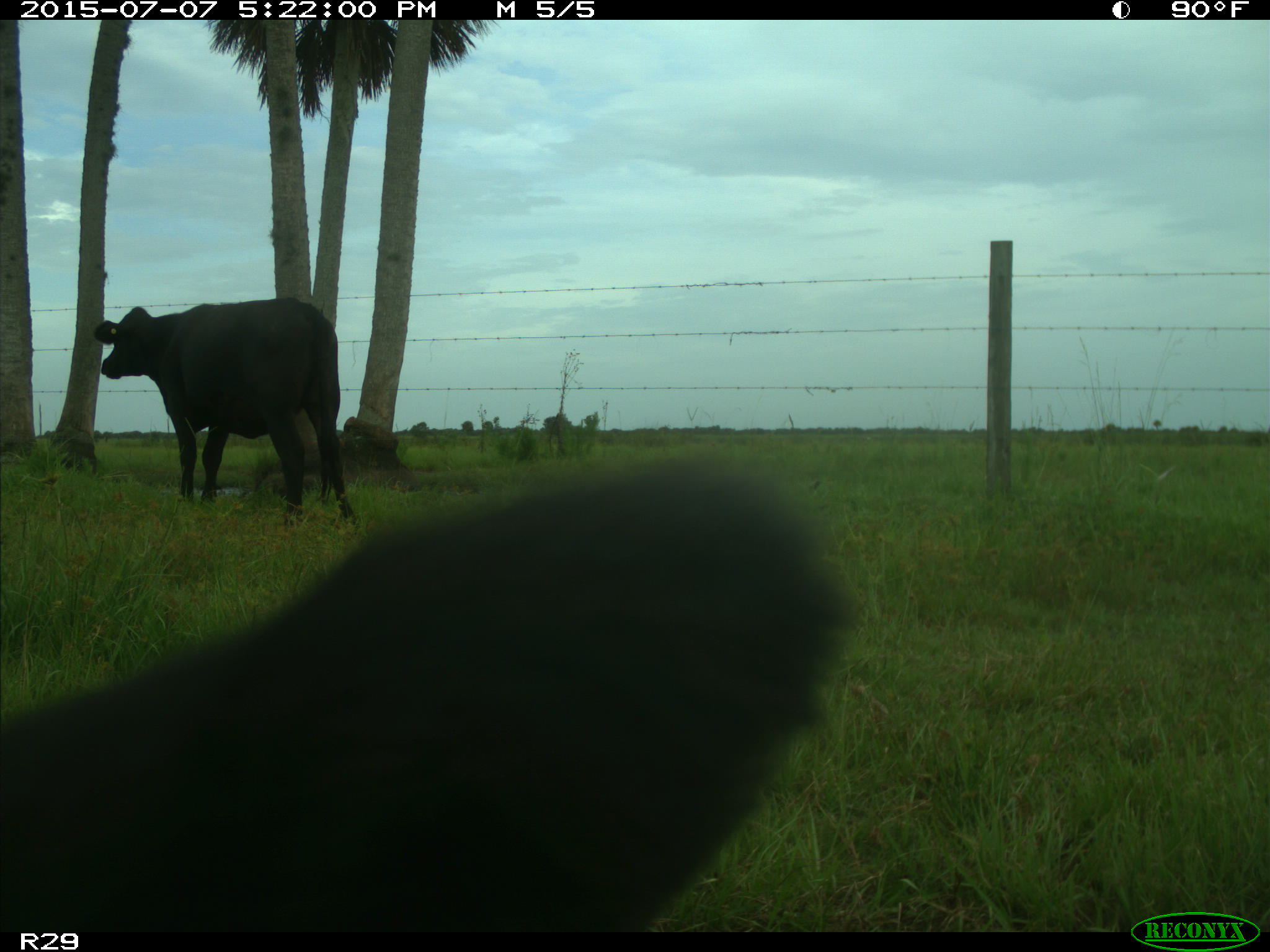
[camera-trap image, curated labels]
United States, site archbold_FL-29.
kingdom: Animalia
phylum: Chordata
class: Mammalia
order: Artiodactyla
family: Bovidae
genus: Bos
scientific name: Bos taurus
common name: domestic cow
Bos taurus (domestic cow).